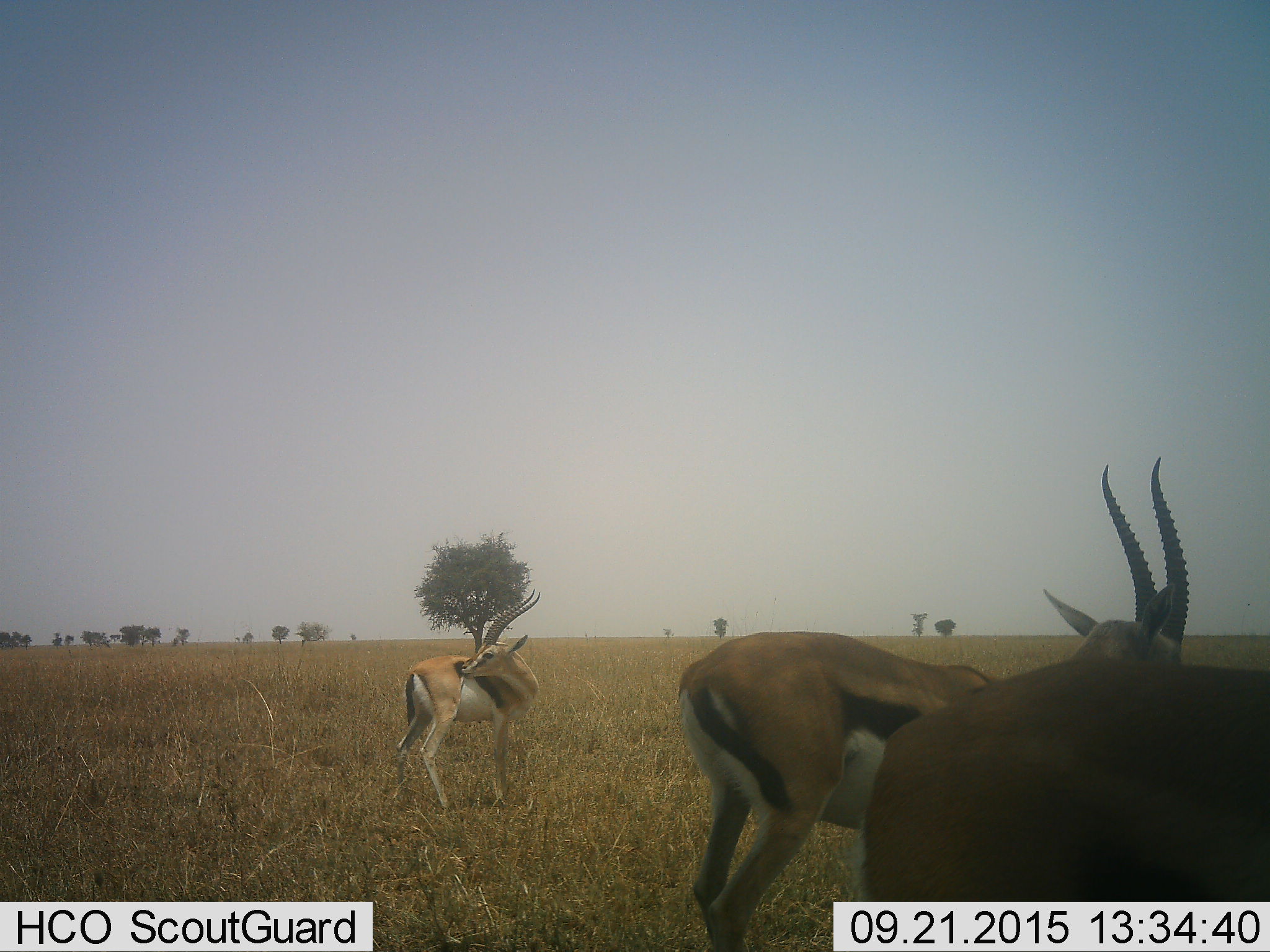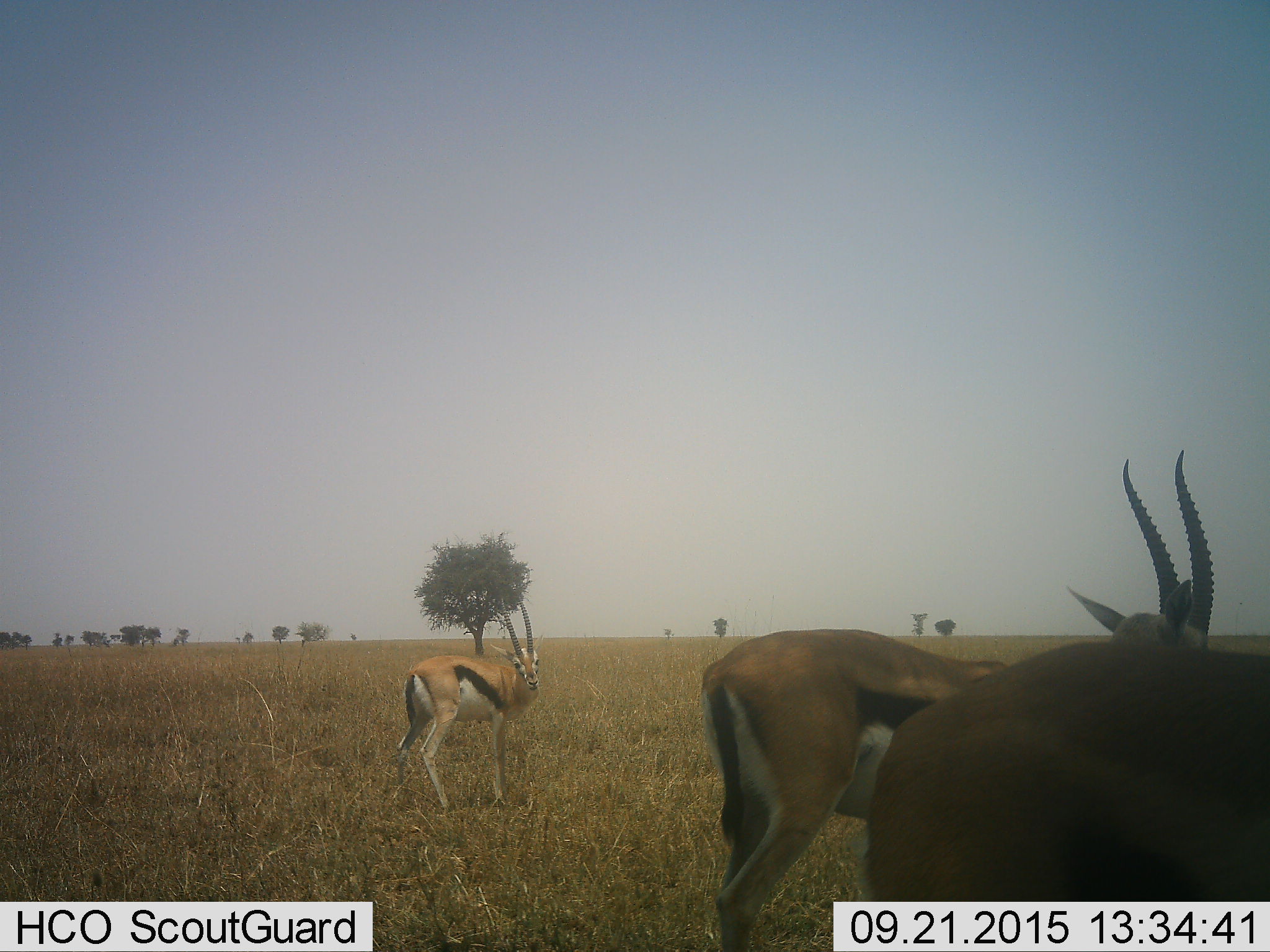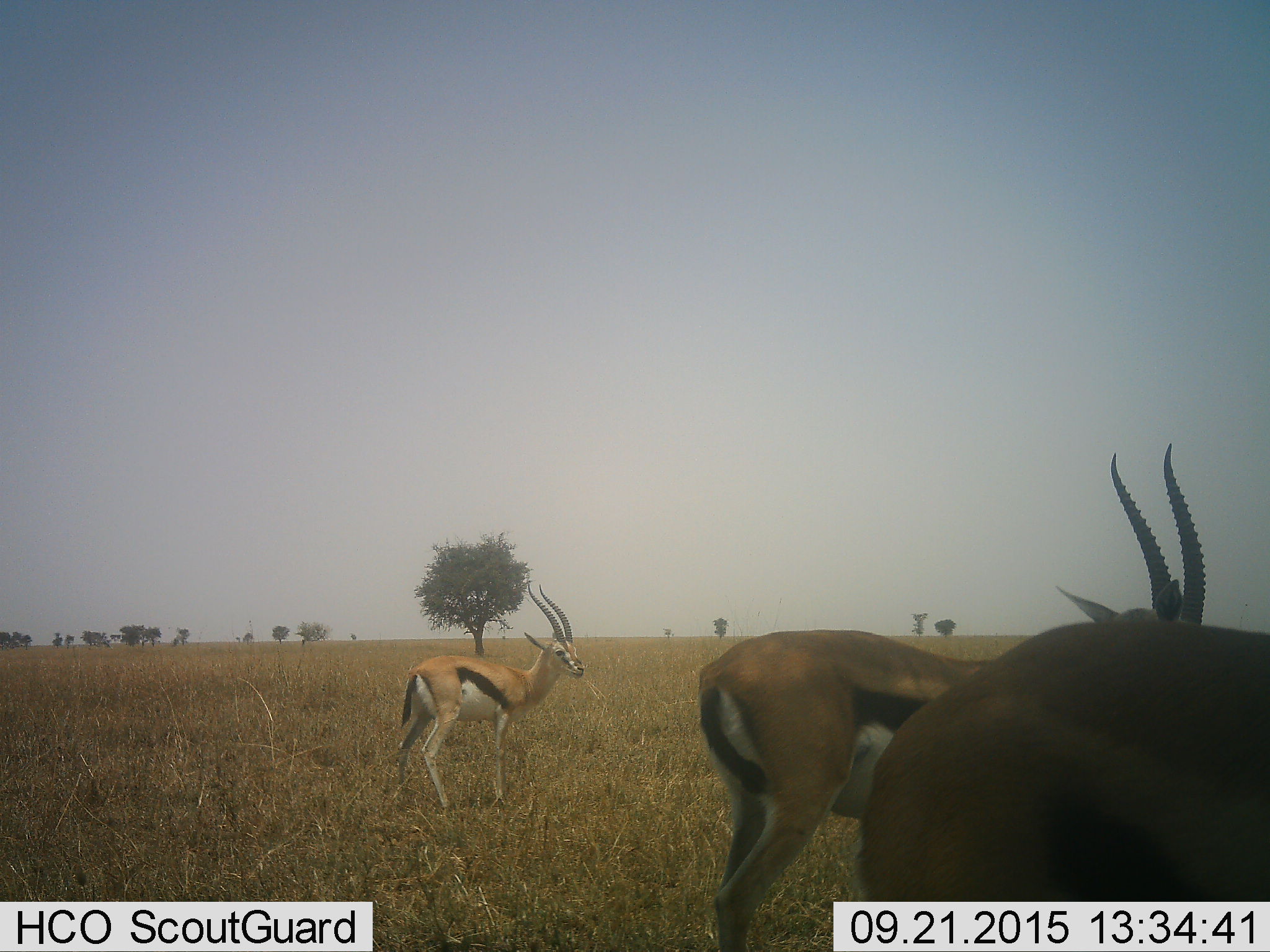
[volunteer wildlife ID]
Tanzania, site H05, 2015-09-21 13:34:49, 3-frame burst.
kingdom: Animalia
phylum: Chordata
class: Mammalia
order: Artiodactyla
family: Bovidae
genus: Eudorcas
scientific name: Eudorcas thomsonii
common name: thomson's gazelle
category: gazellethomsons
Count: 3.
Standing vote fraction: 90%.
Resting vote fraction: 0%.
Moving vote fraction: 20%.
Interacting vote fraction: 10%.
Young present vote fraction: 10%.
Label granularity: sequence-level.